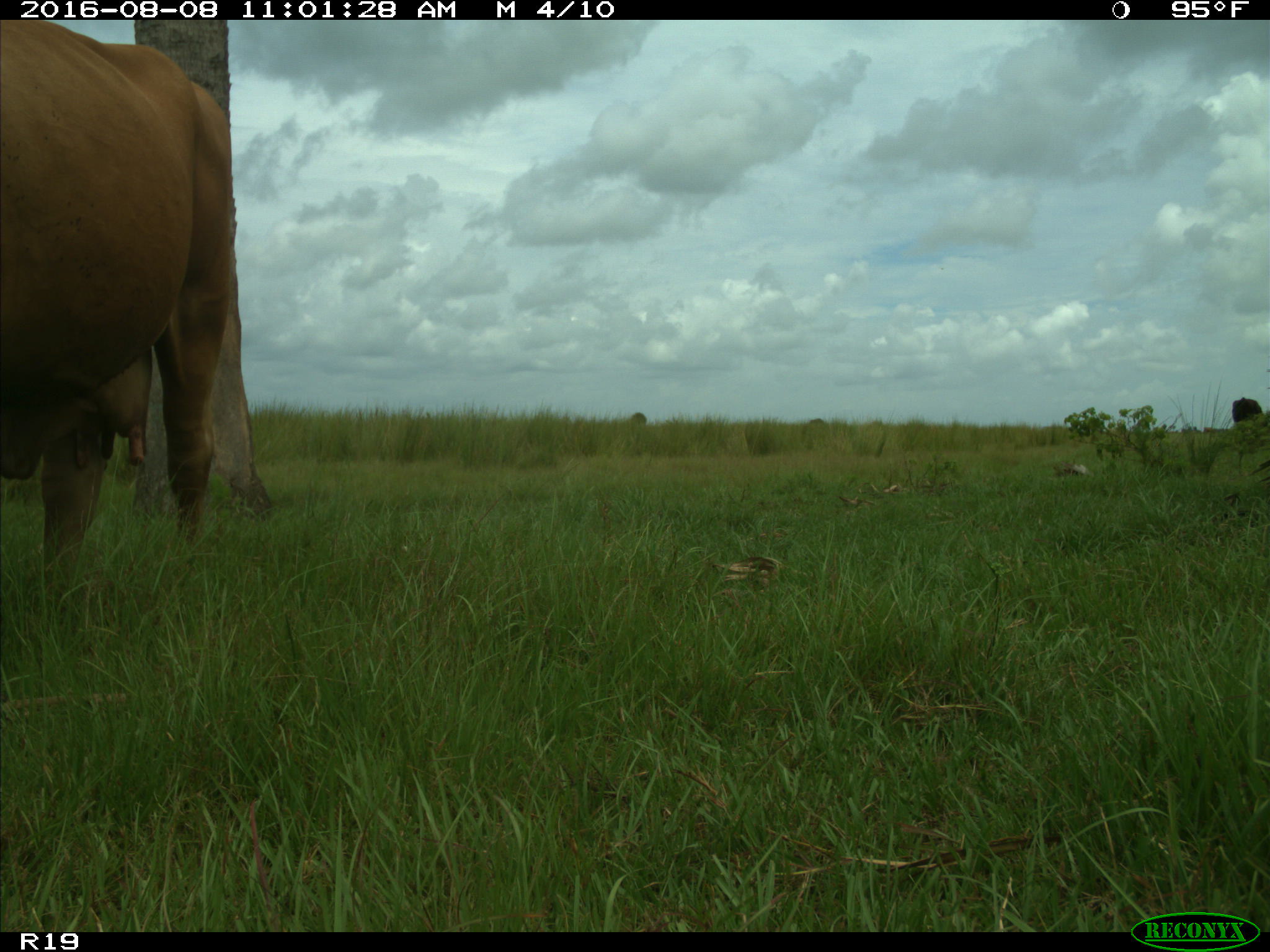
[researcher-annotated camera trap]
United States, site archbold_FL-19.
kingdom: Animalia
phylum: Chordata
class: Mammalia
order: Artiodactyla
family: Bovidae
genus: Bos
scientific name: Bos taurus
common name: domestic cow